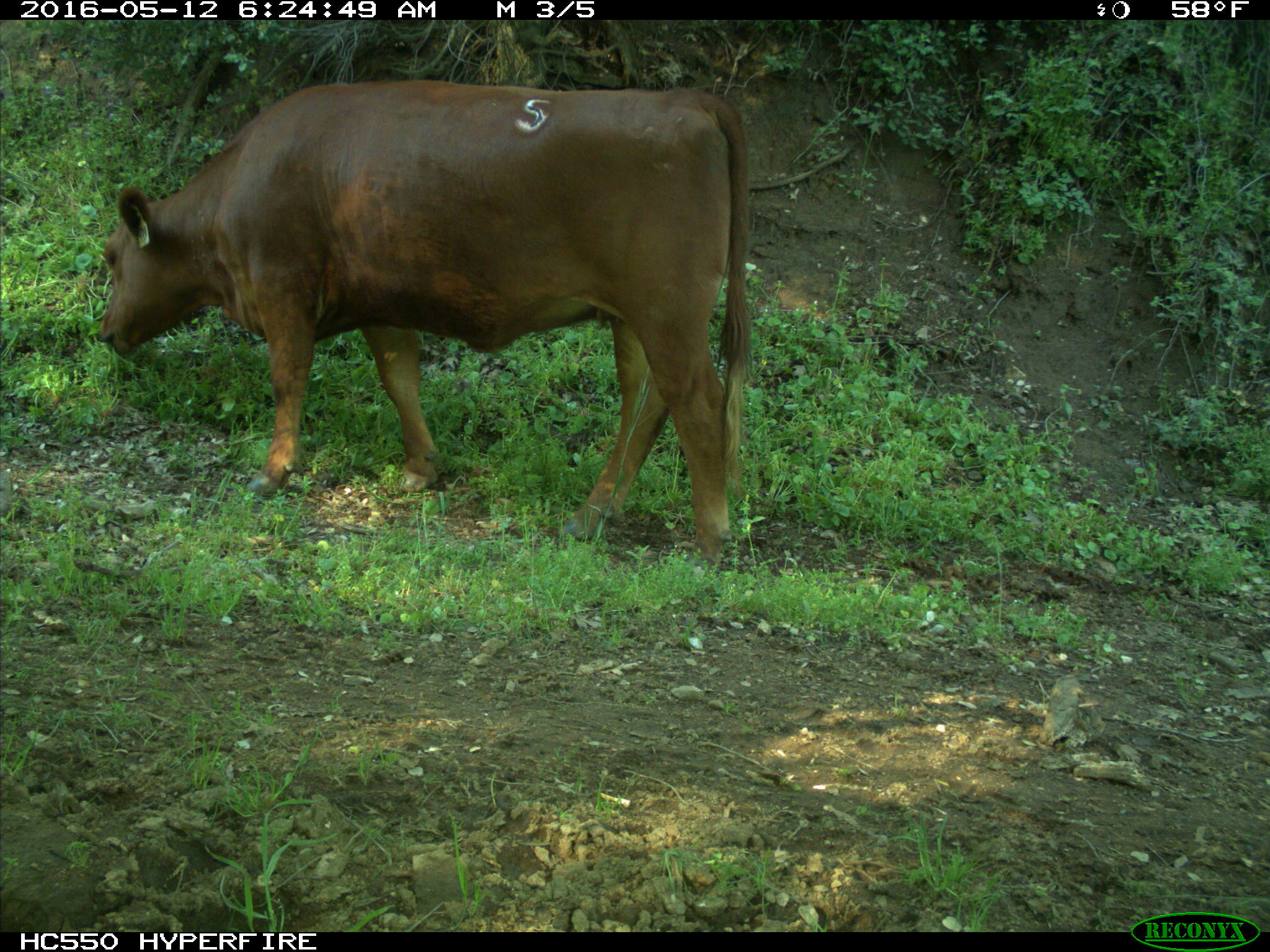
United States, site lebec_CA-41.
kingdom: Animalia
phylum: Chordata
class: Mammalia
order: Artiodactyla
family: Bovidae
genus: Bos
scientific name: Bos taurus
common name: domestic cow